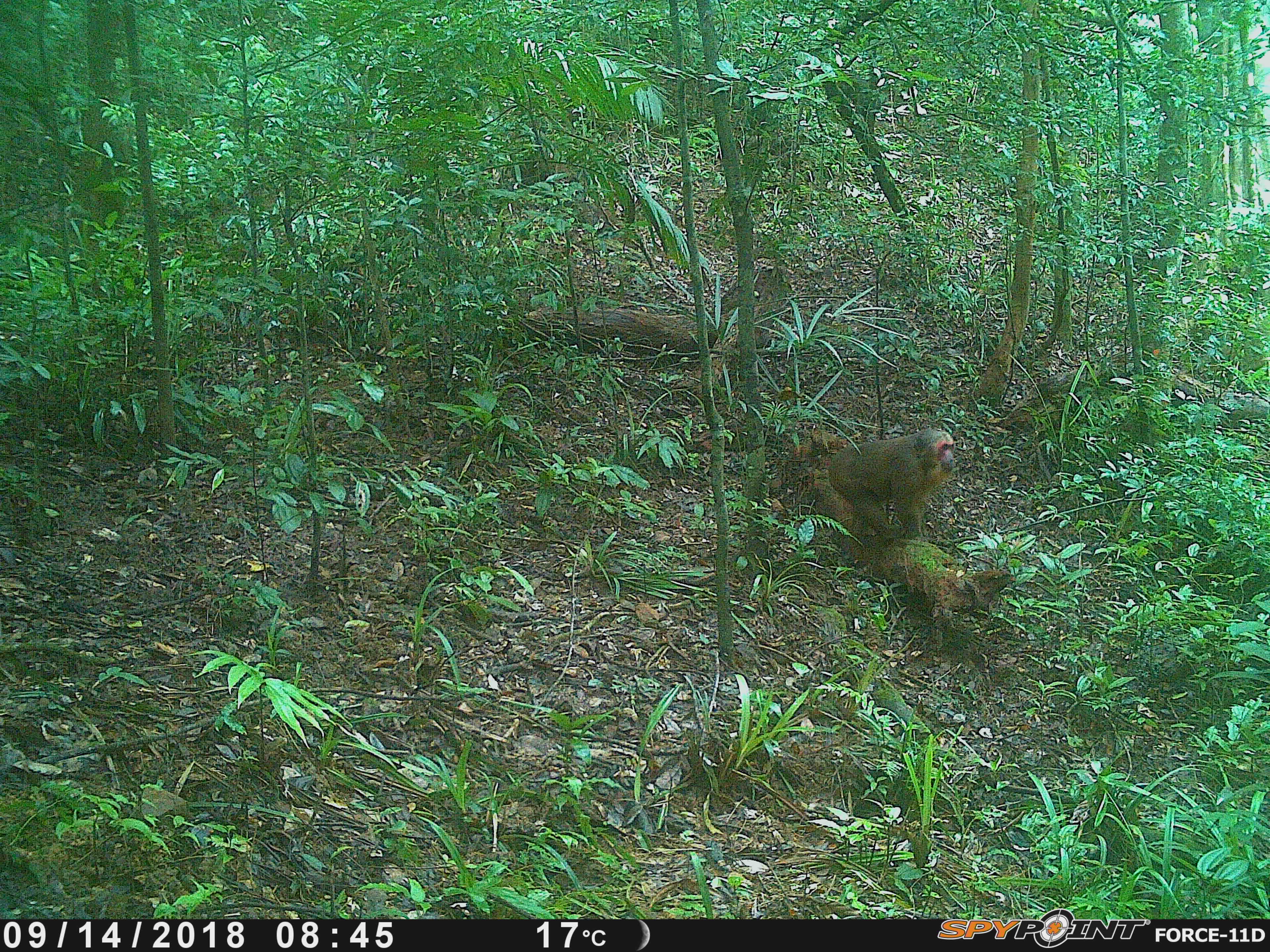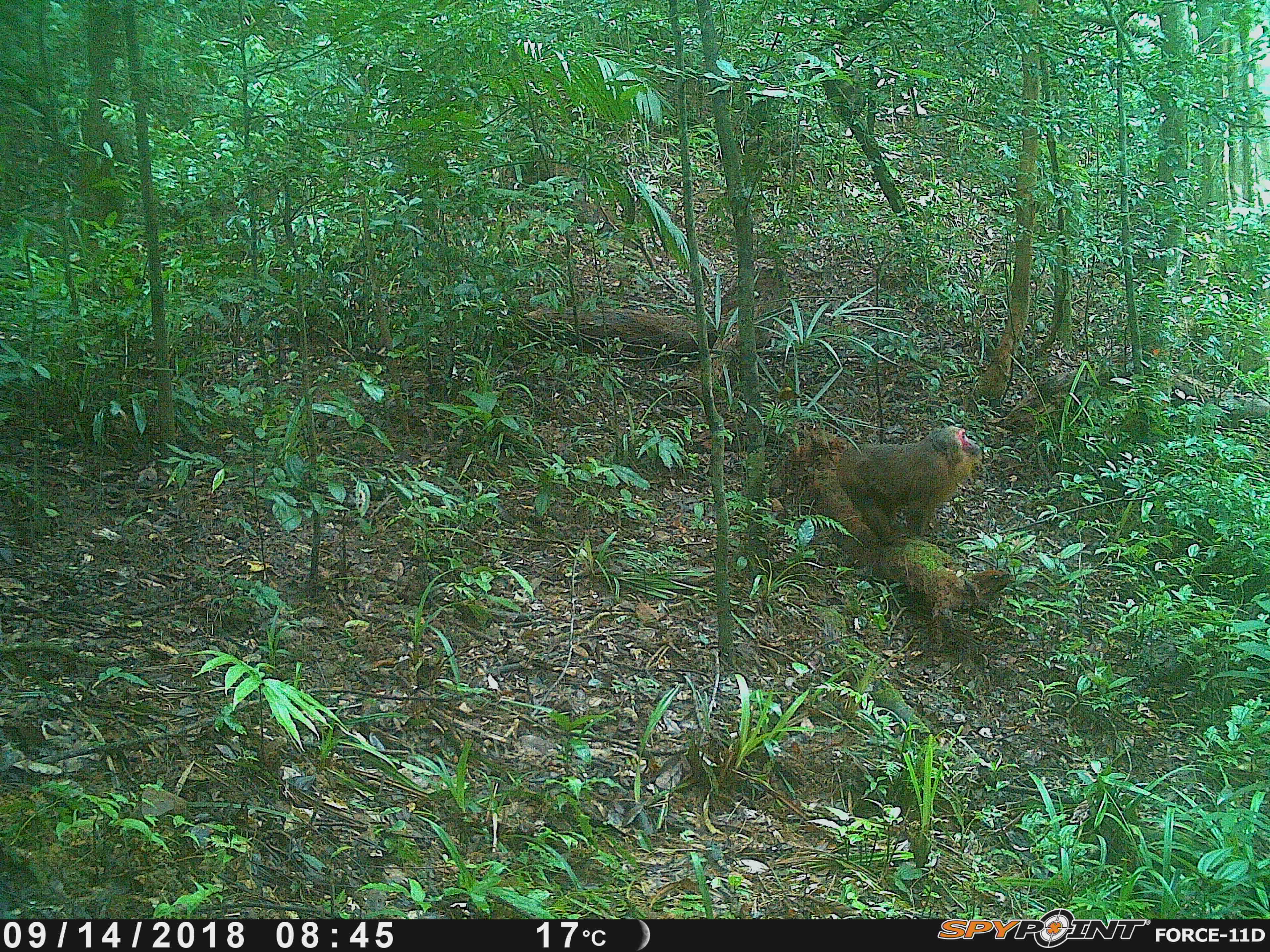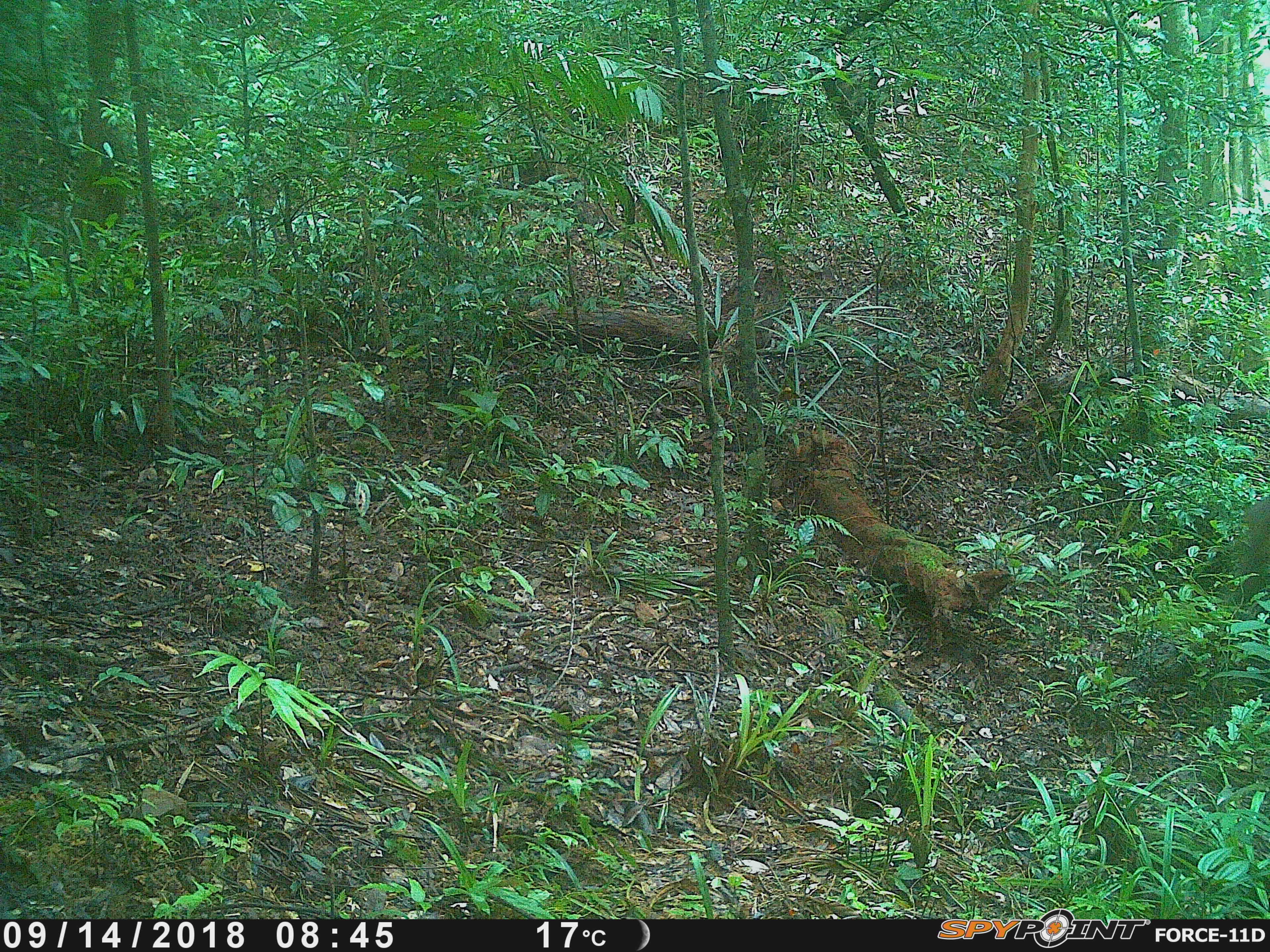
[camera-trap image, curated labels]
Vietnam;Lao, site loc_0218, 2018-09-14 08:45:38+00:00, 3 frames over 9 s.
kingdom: Animalia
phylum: Chordata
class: Mammalia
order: Primates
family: Cercopithecidae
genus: Macaca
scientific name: Macaca arctoides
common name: stump-tailed macaque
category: stump tailed macaque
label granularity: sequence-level